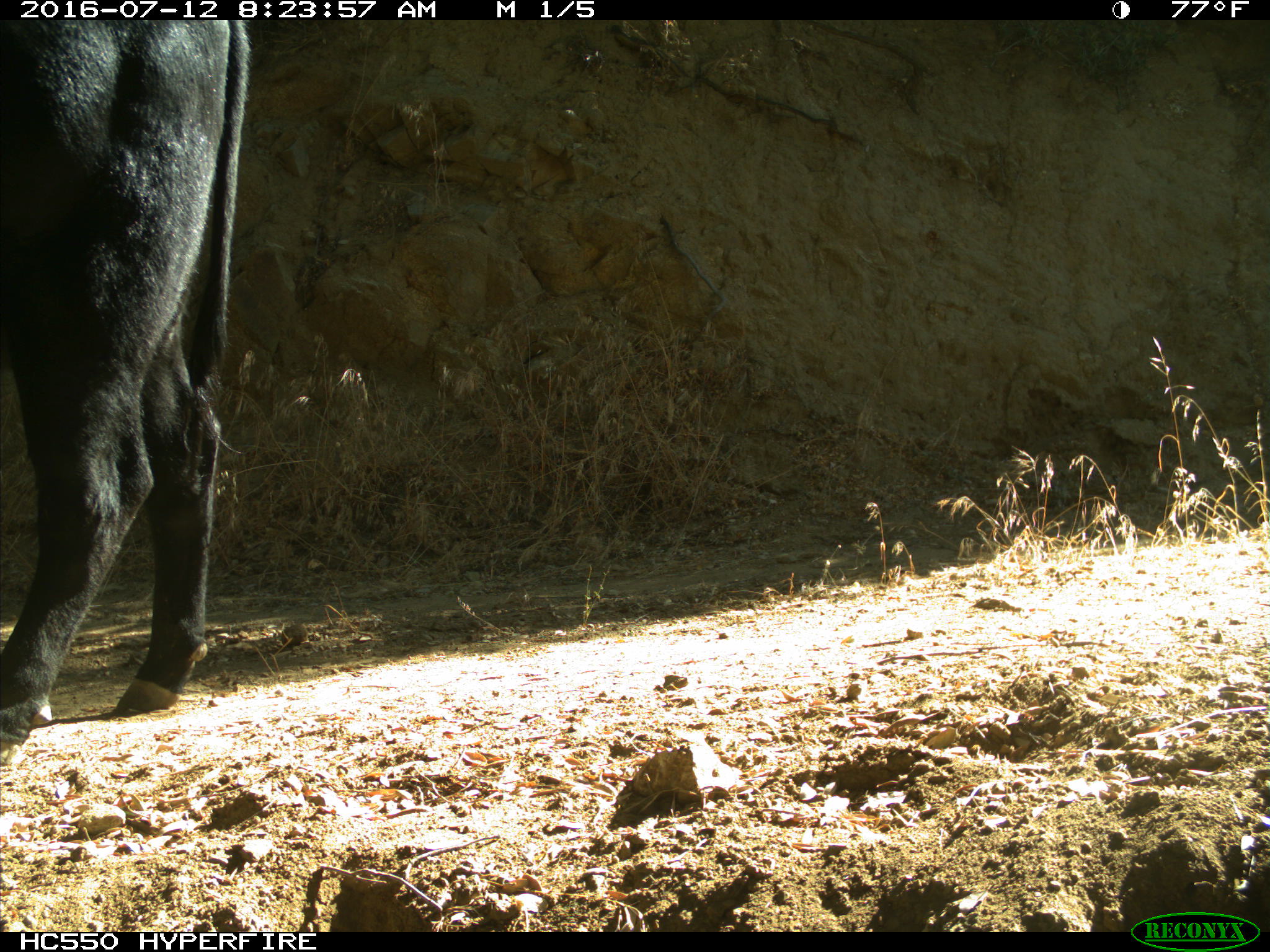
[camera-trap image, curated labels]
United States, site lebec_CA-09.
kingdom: Animalia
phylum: Chordata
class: Mammalia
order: Artiodactyla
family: Bovidae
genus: Bos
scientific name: Bos taurus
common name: domestic cow